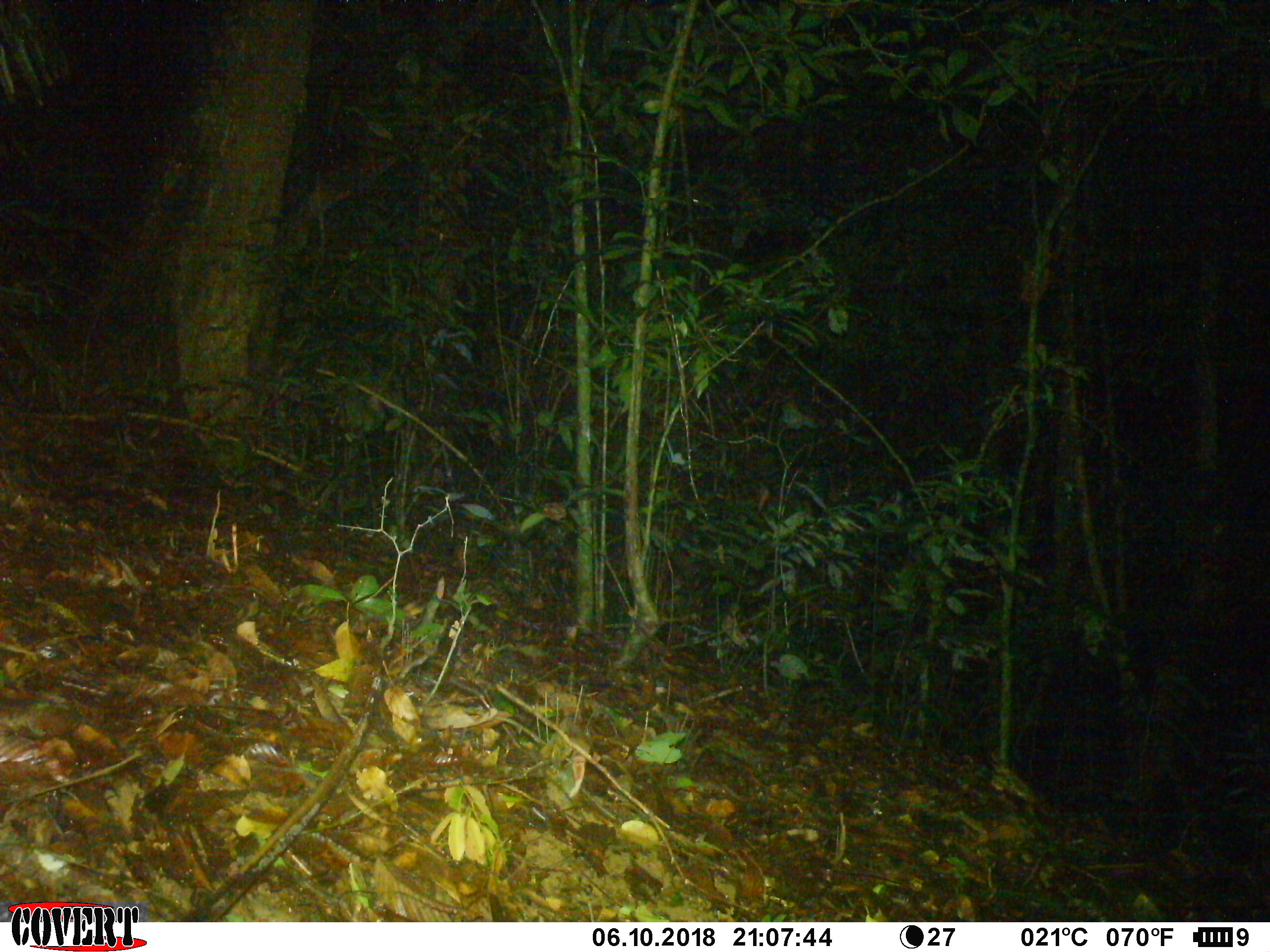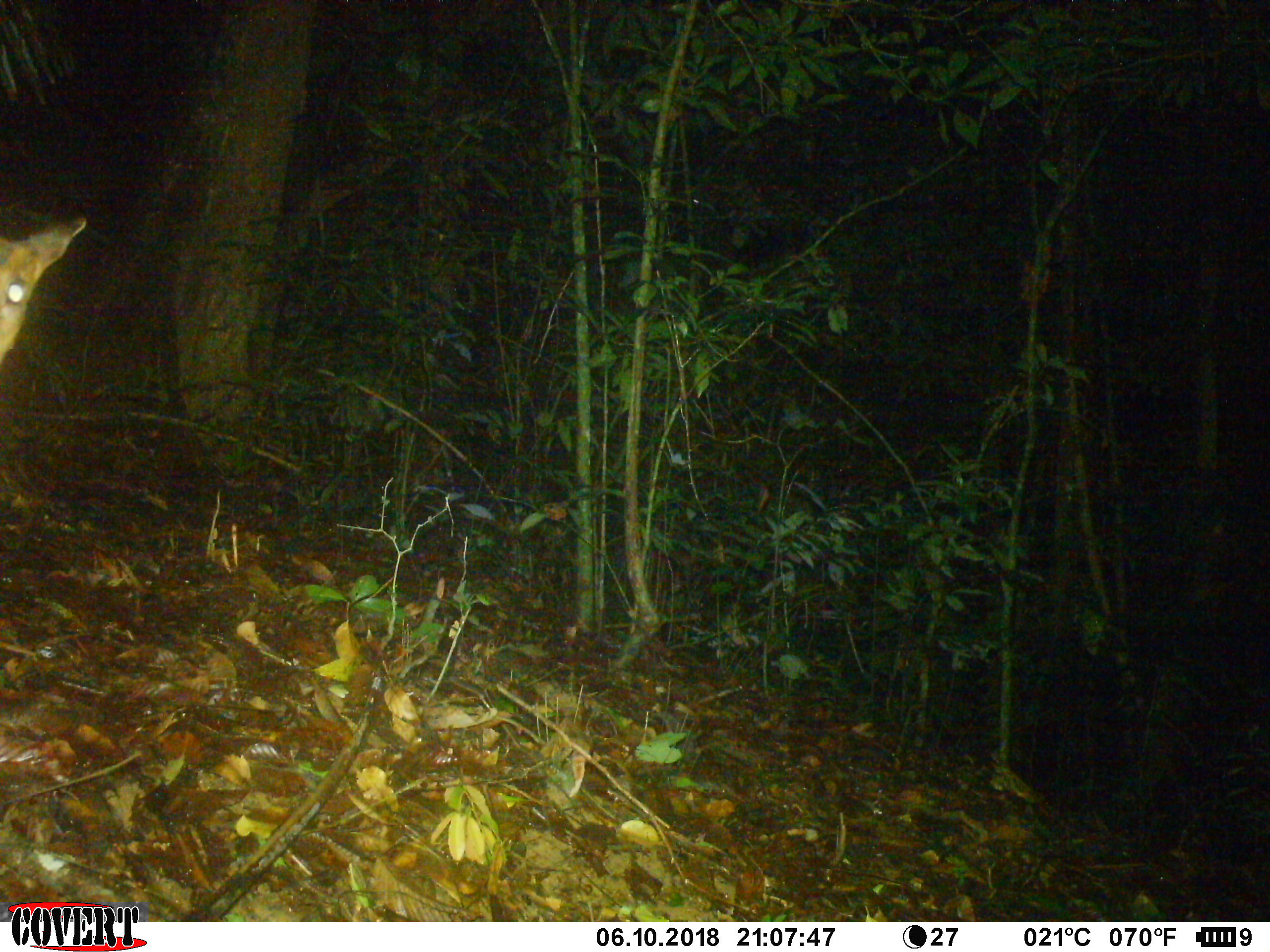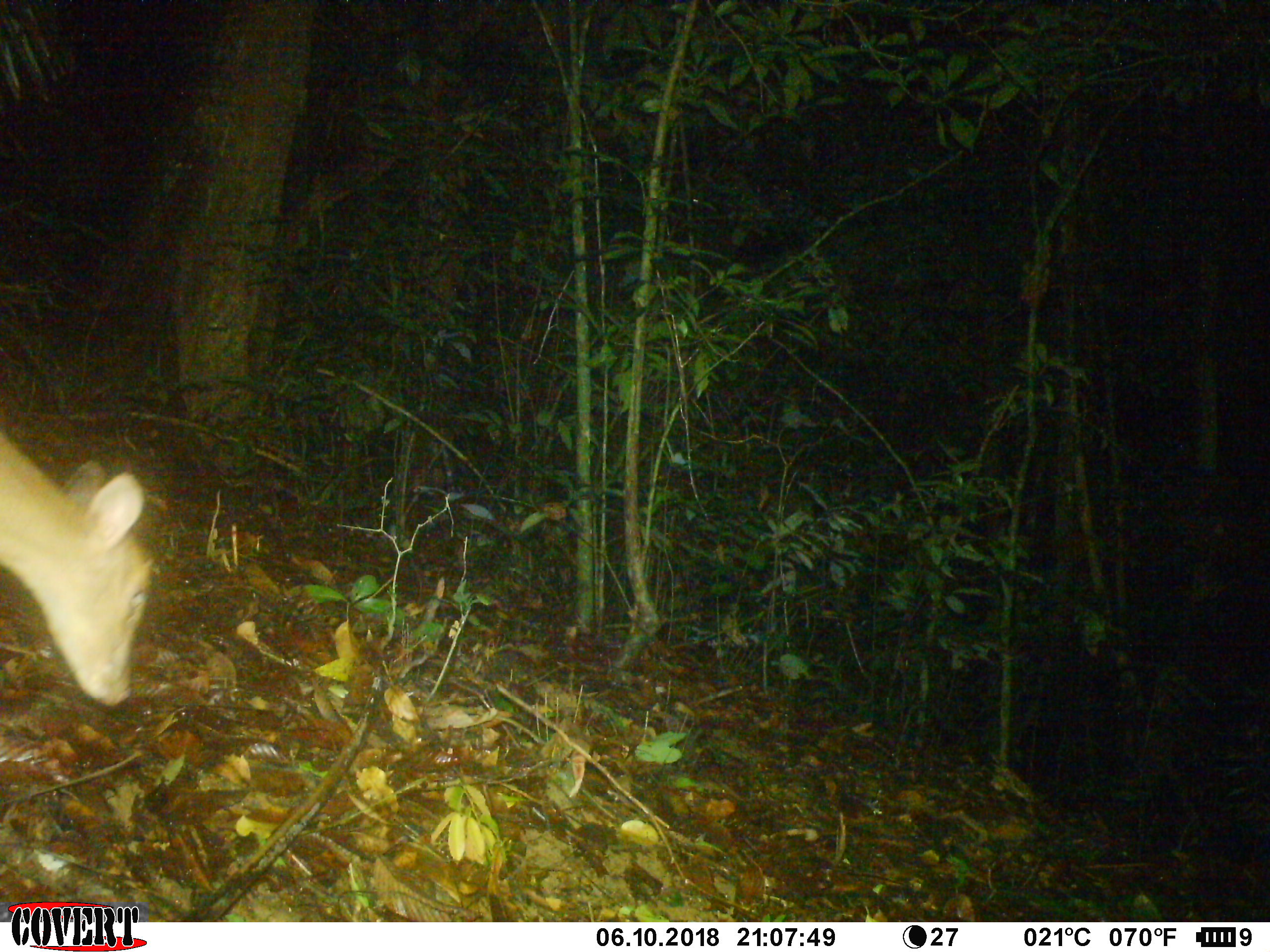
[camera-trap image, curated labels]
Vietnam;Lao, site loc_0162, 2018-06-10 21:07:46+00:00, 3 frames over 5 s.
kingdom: Animalia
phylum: Chordata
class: Mammalia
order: Artiodactyla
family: Cervidae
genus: Muntiacus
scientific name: Muntiacus vuquangensis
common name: large-antlered muntjac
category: large antlered muntjac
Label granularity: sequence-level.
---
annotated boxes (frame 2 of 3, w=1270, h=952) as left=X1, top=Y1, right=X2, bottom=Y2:
large antlered muntjac: left=0, top=214, right=86, bottom=364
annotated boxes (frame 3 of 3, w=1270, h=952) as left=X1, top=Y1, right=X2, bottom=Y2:
large antlered muntjac: left=0, top=421, right=156, bottom=706